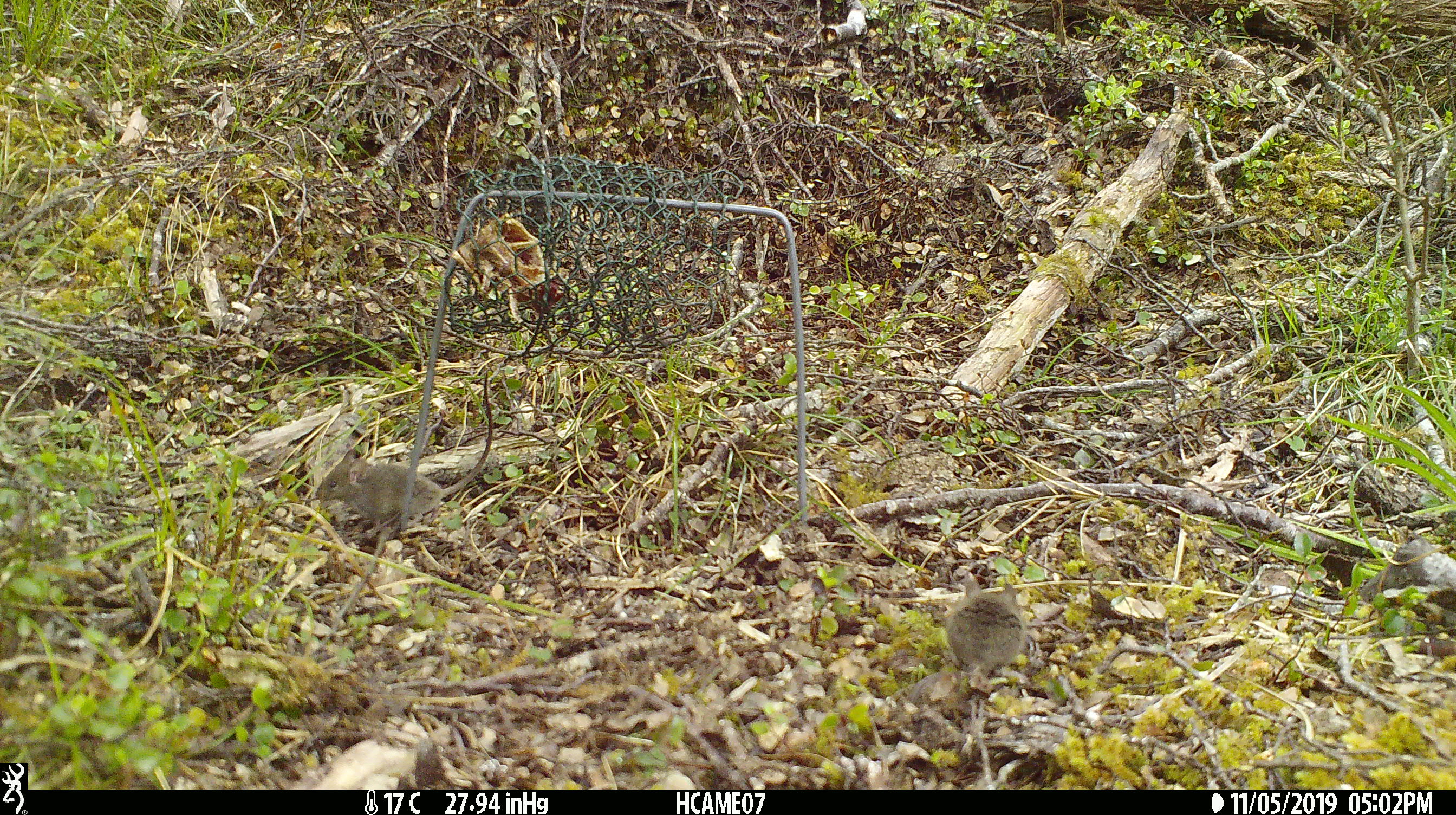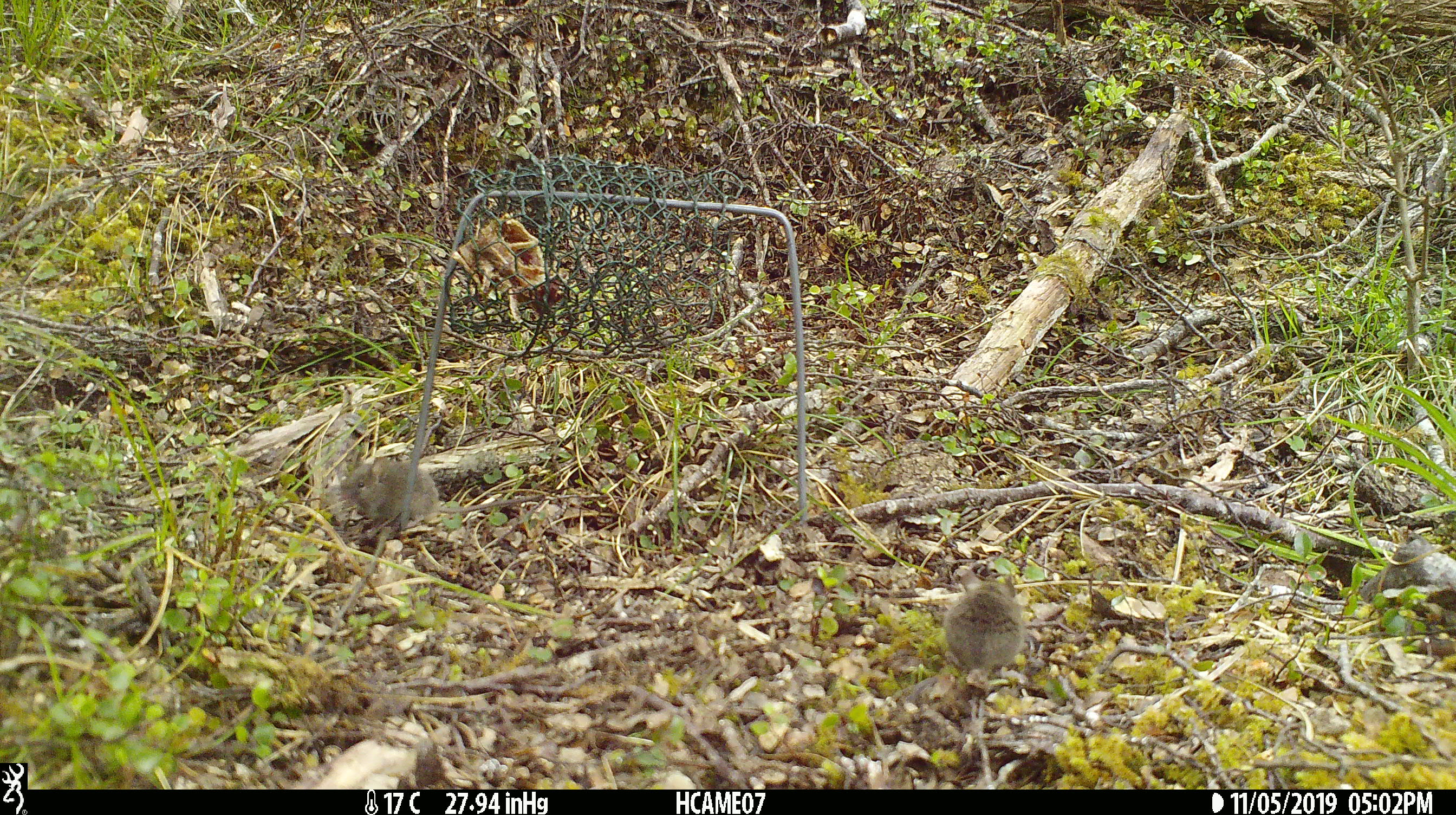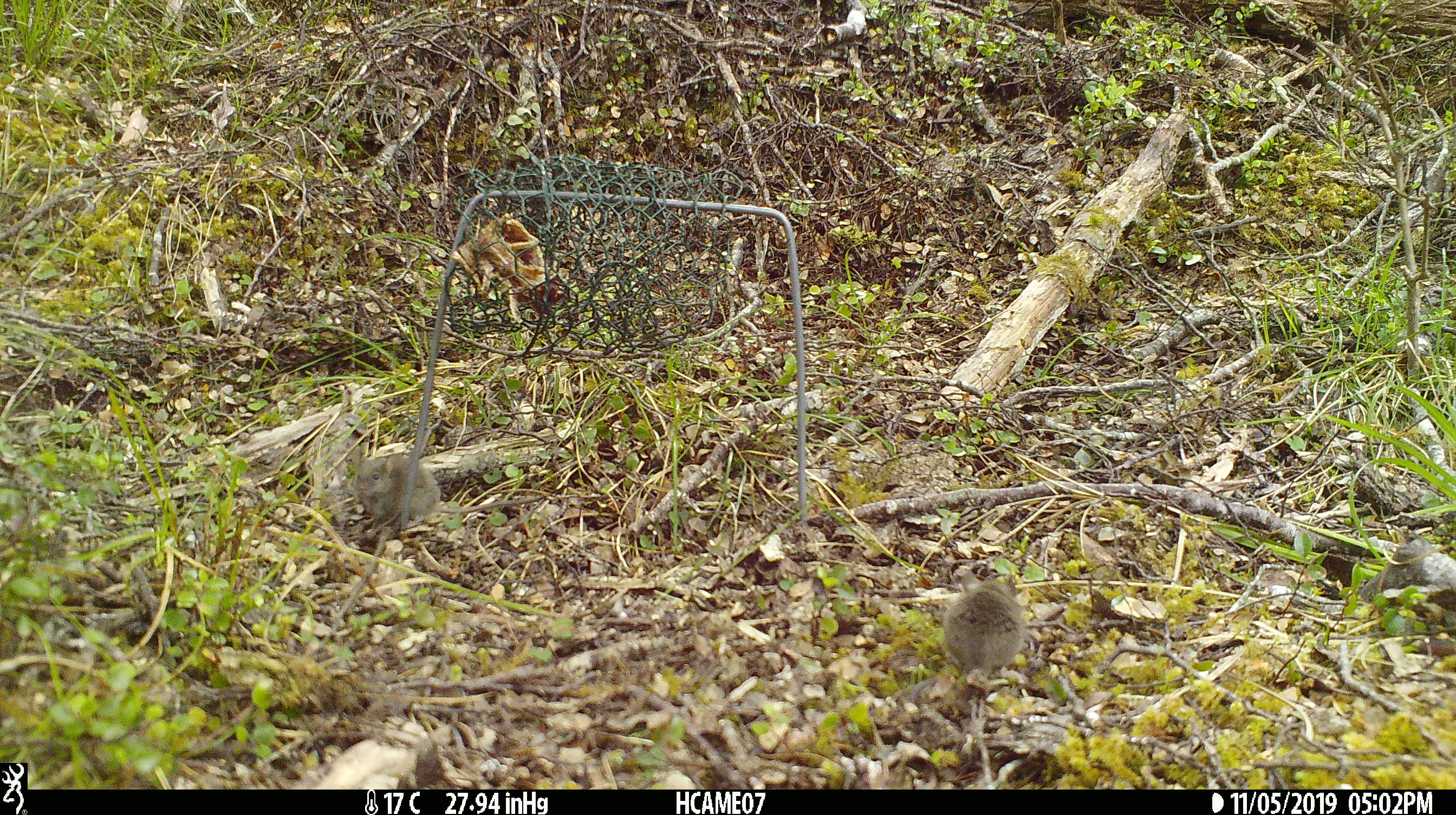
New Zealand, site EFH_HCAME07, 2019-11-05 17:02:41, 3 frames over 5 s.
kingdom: Animalia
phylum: Chordata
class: Mammalia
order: Rodentia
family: Muridae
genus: Mus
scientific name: Mus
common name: mouse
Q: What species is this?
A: Mouse (Mus).